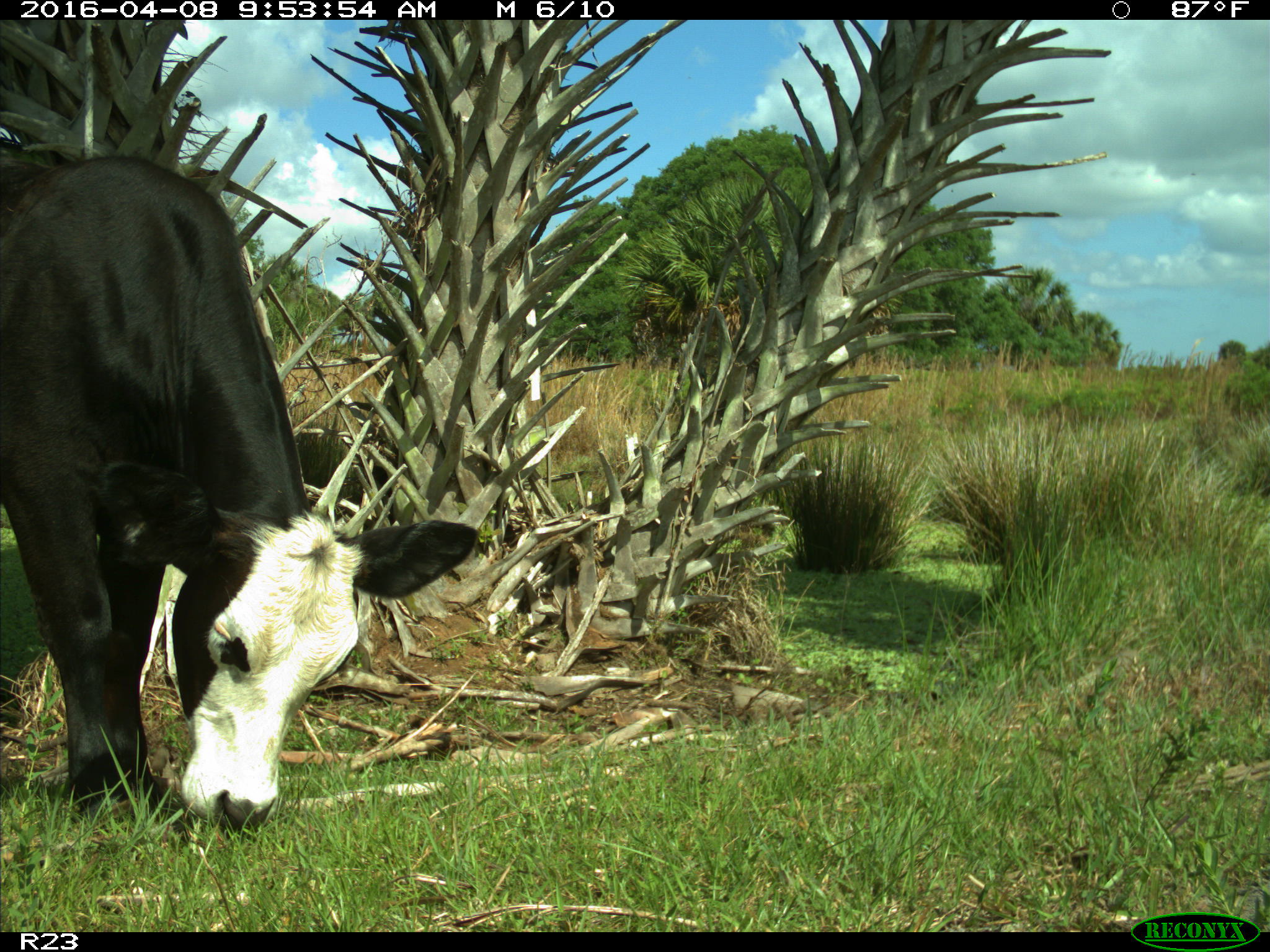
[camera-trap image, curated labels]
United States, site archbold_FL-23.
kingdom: Animalia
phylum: Chordata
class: Mammalia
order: Artiodactyla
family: Bovidae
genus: Bos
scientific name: Bos taurus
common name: domestic cow